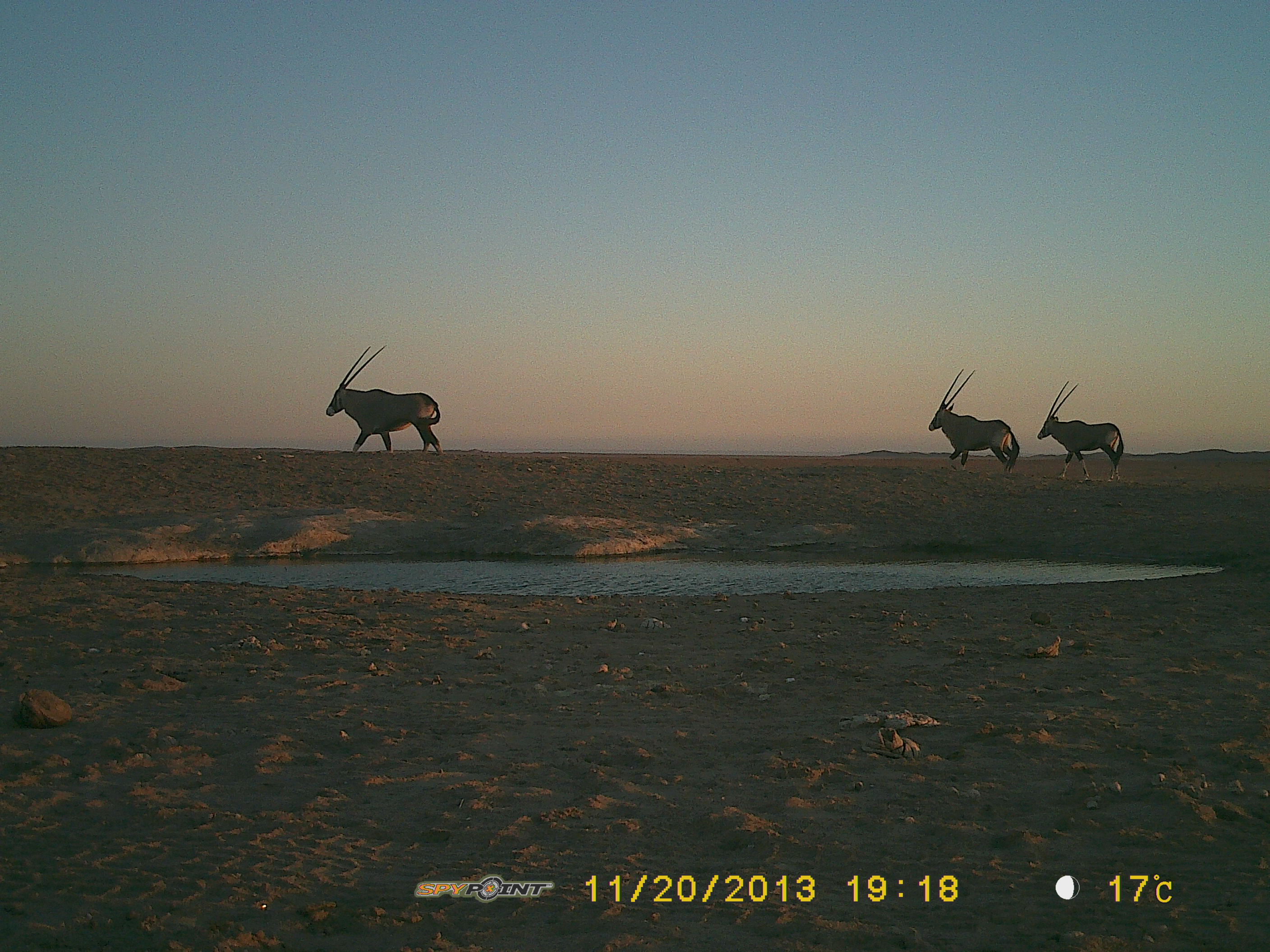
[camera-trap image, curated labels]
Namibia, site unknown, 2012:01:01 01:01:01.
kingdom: Animalia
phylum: Chordata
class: Mammalia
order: Artiodactyla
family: Bovidae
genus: Oryx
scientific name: Oryx gazella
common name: gemsbok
Oryx gazella (gemsbok).